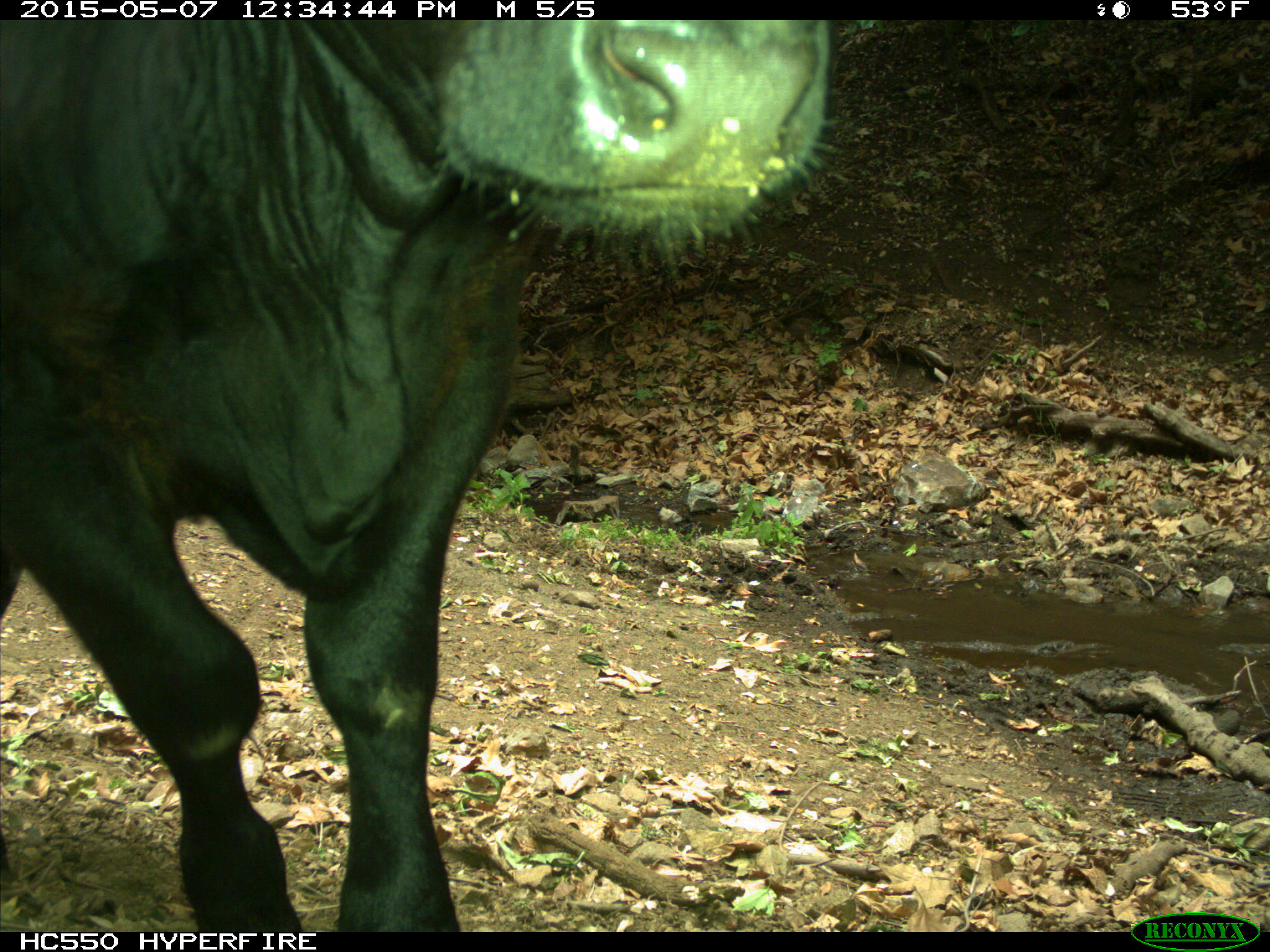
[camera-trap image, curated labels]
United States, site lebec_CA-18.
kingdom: Animalia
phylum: Chordata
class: Mammalia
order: Artiodactyla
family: Bovidae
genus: Bos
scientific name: Bos taurus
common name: domestic cow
Bos taurus (domestic cow).